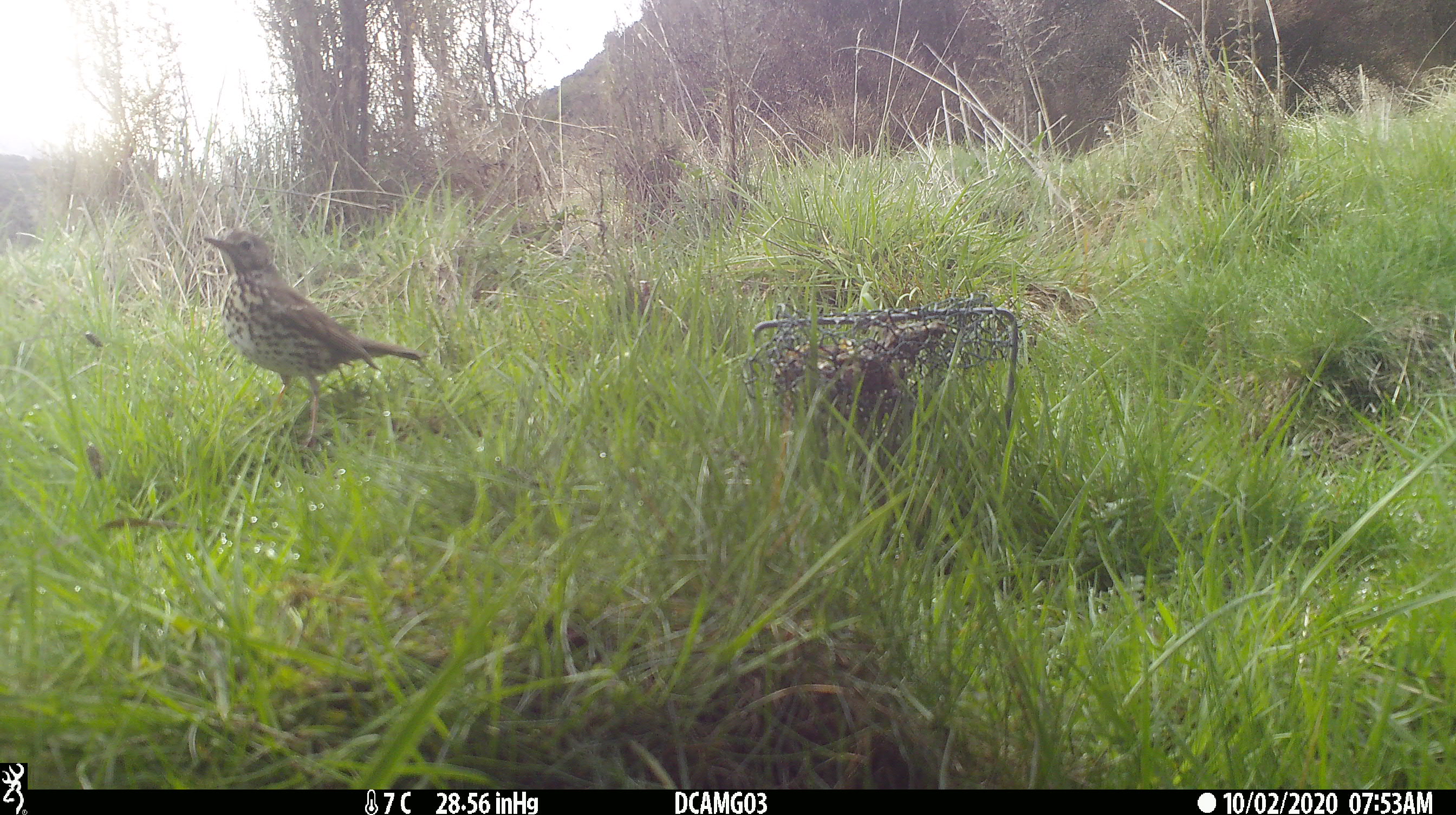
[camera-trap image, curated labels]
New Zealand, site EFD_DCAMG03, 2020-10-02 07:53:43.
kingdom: Animalia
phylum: Chordata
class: Aves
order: Passeriformes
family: Turdidae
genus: Turdus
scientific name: Turdus philomelos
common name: song thrush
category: thrush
Thrush (song thrush) (Turdus philomelos).